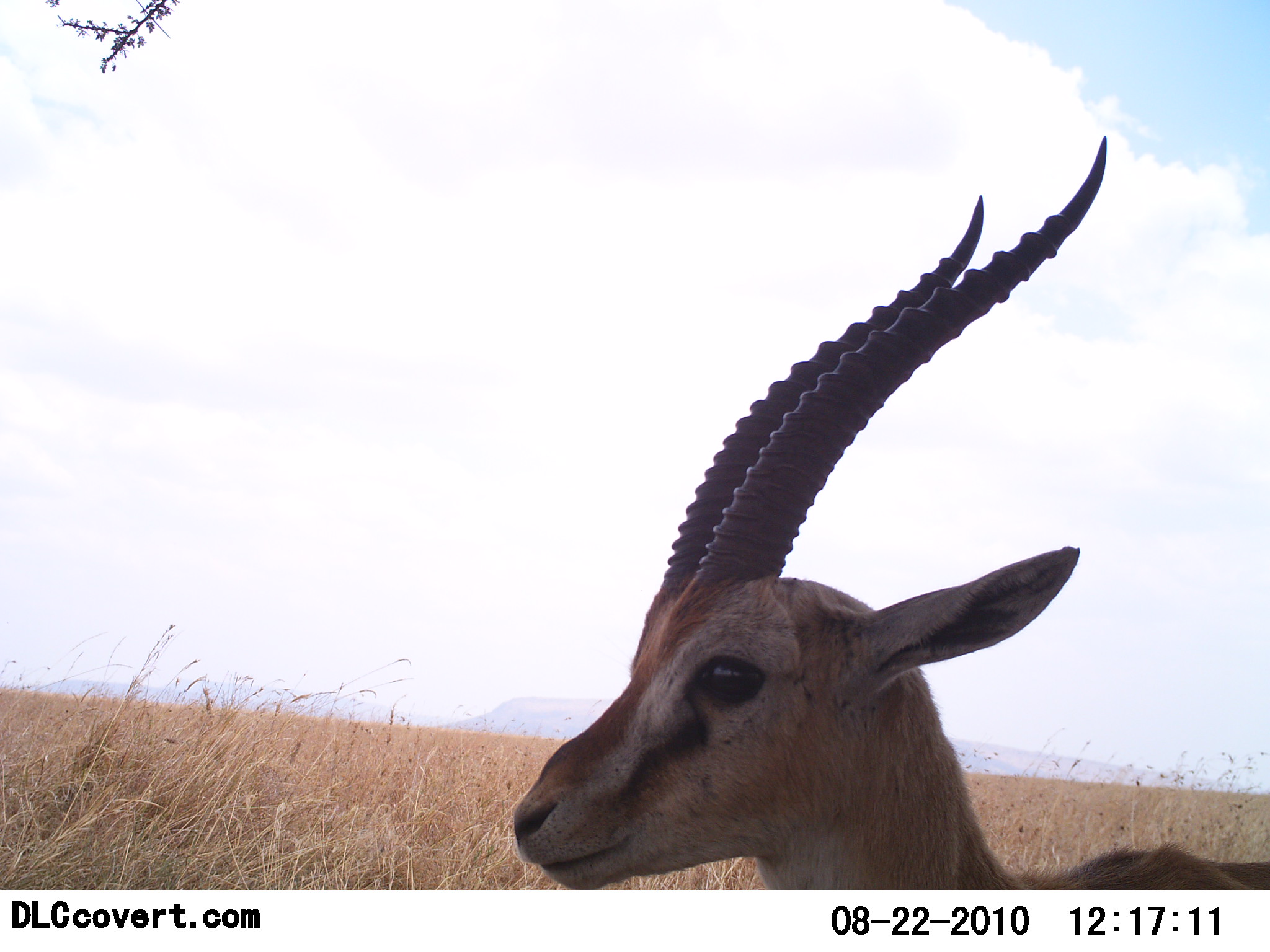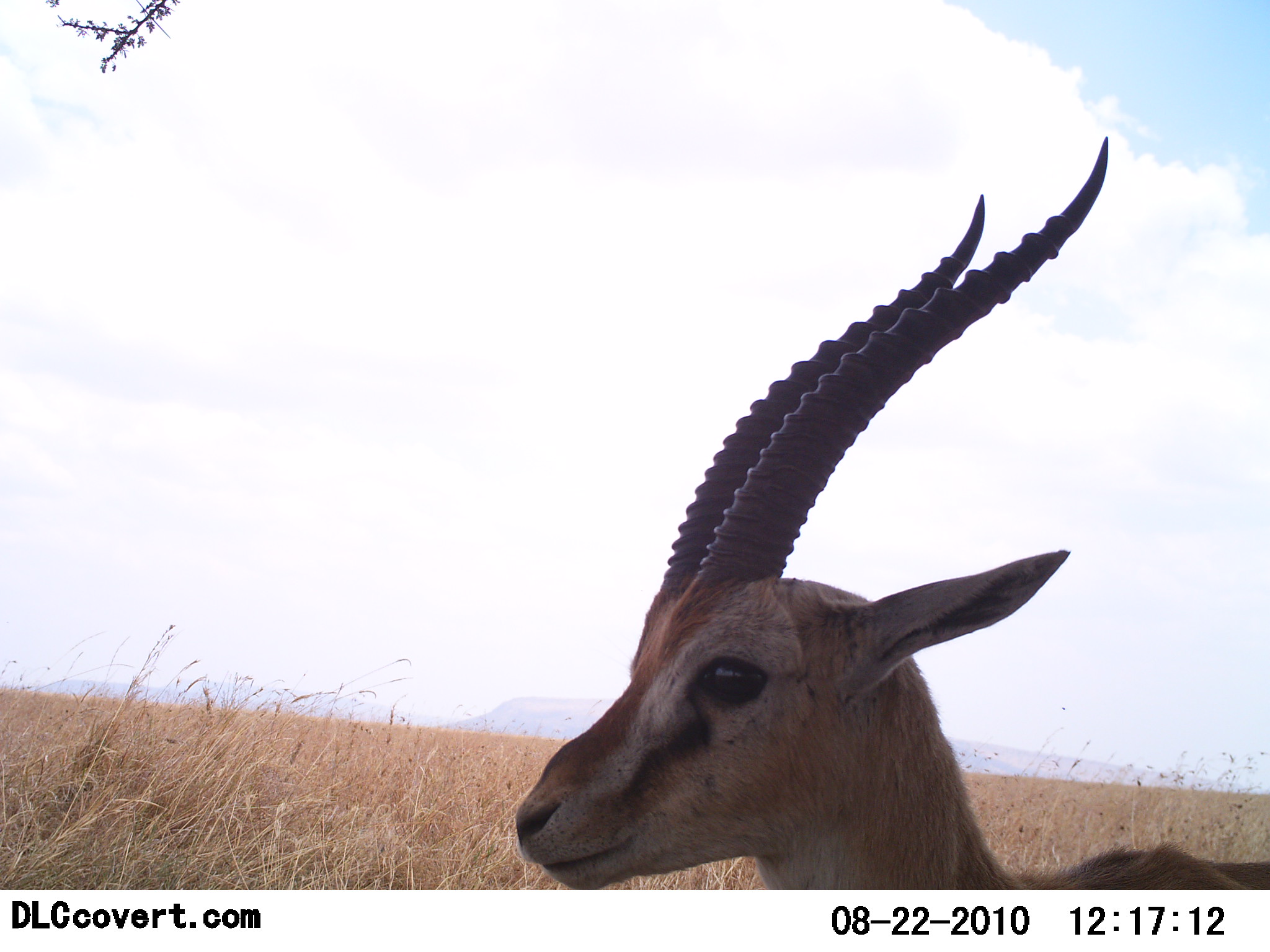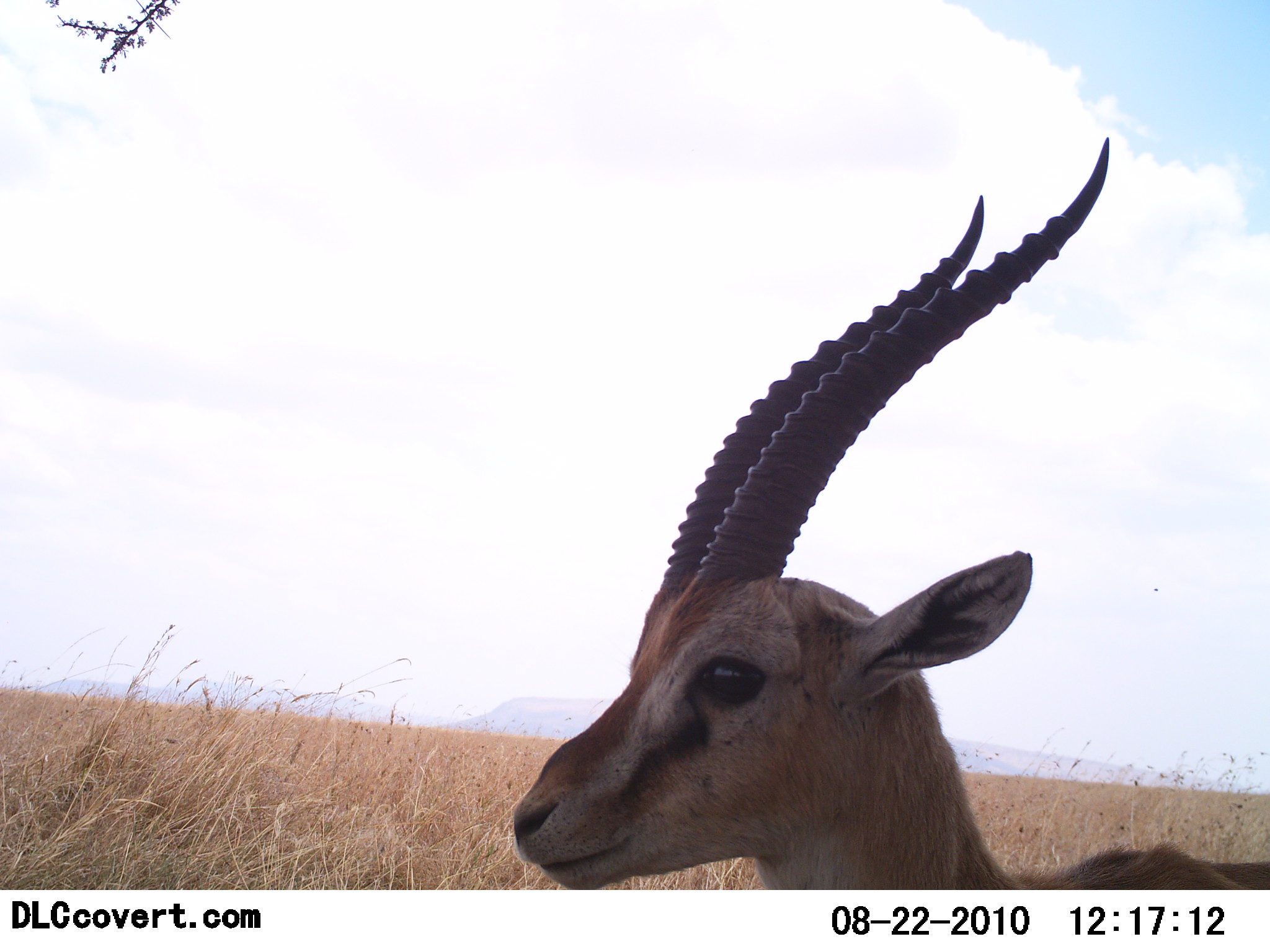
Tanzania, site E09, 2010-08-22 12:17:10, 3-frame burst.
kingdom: Animalia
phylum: Chordata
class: Mammalia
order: Artiodactyla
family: Bovidae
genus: Eudorcas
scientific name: Eudorcas thomsonii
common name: thomson's gazelle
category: gazellethomsons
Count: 1.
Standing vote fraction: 92%.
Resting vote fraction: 8%.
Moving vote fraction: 0%.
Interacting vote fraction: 0%.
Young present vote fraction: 0%.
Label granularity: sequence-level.